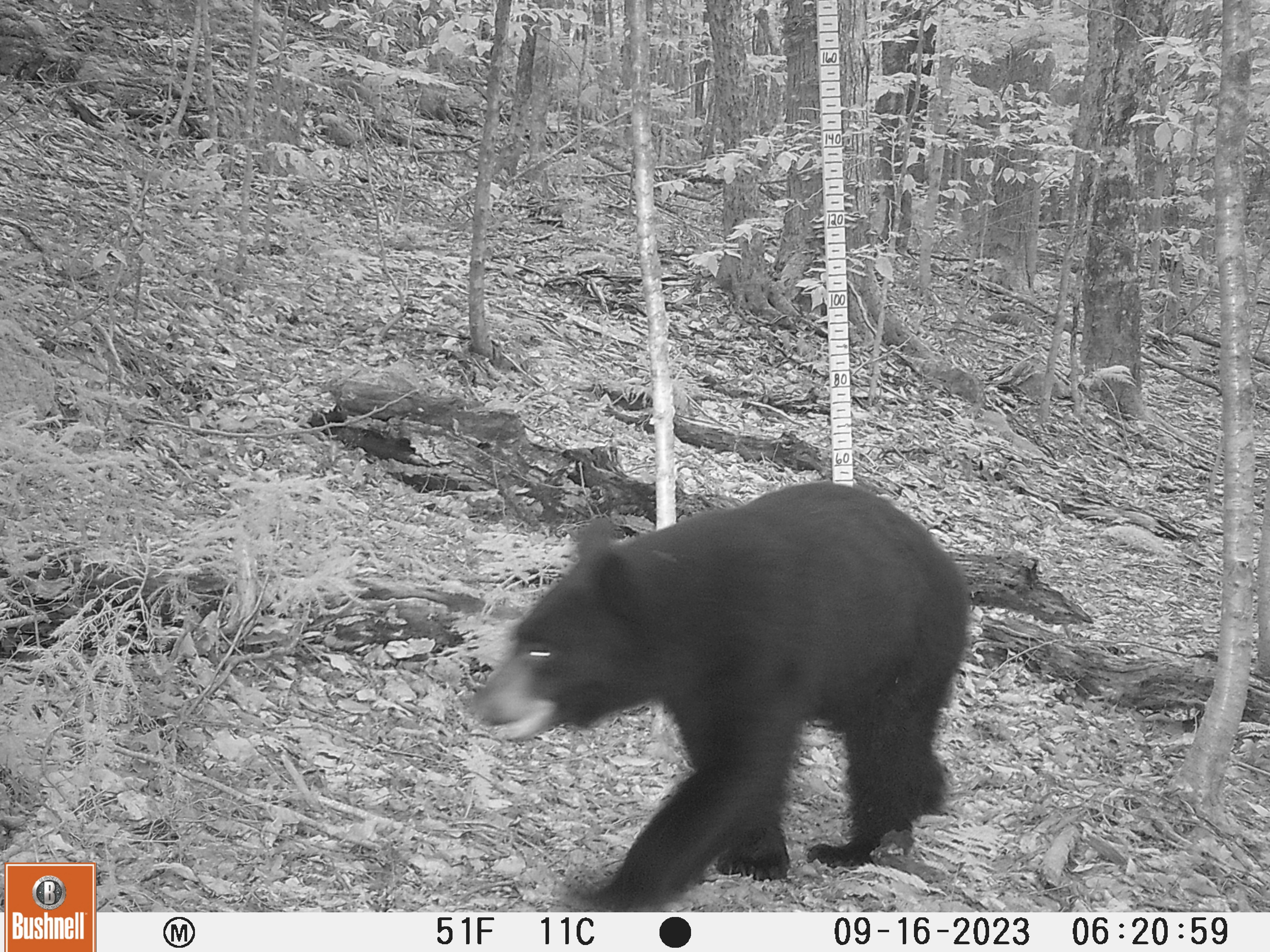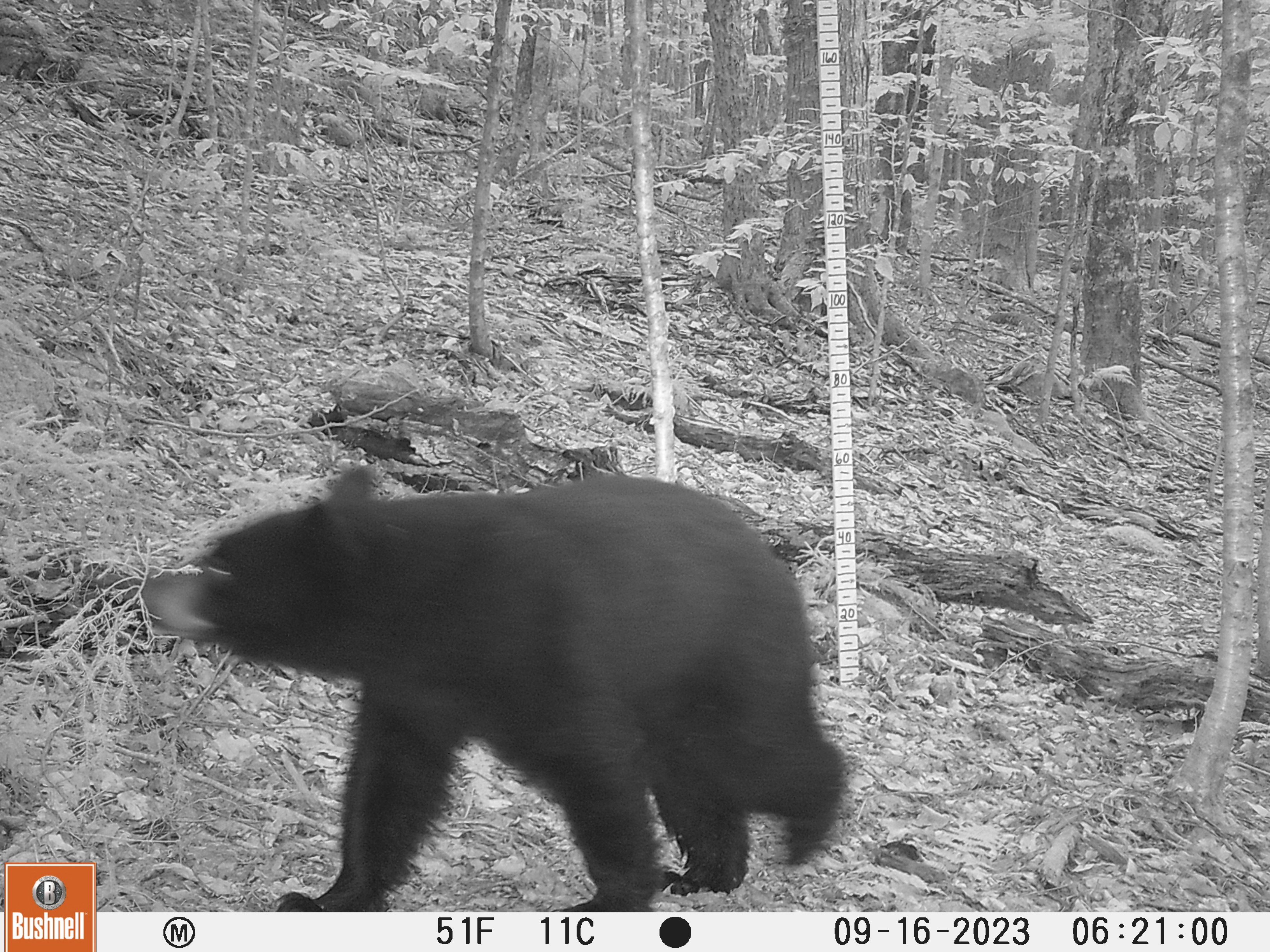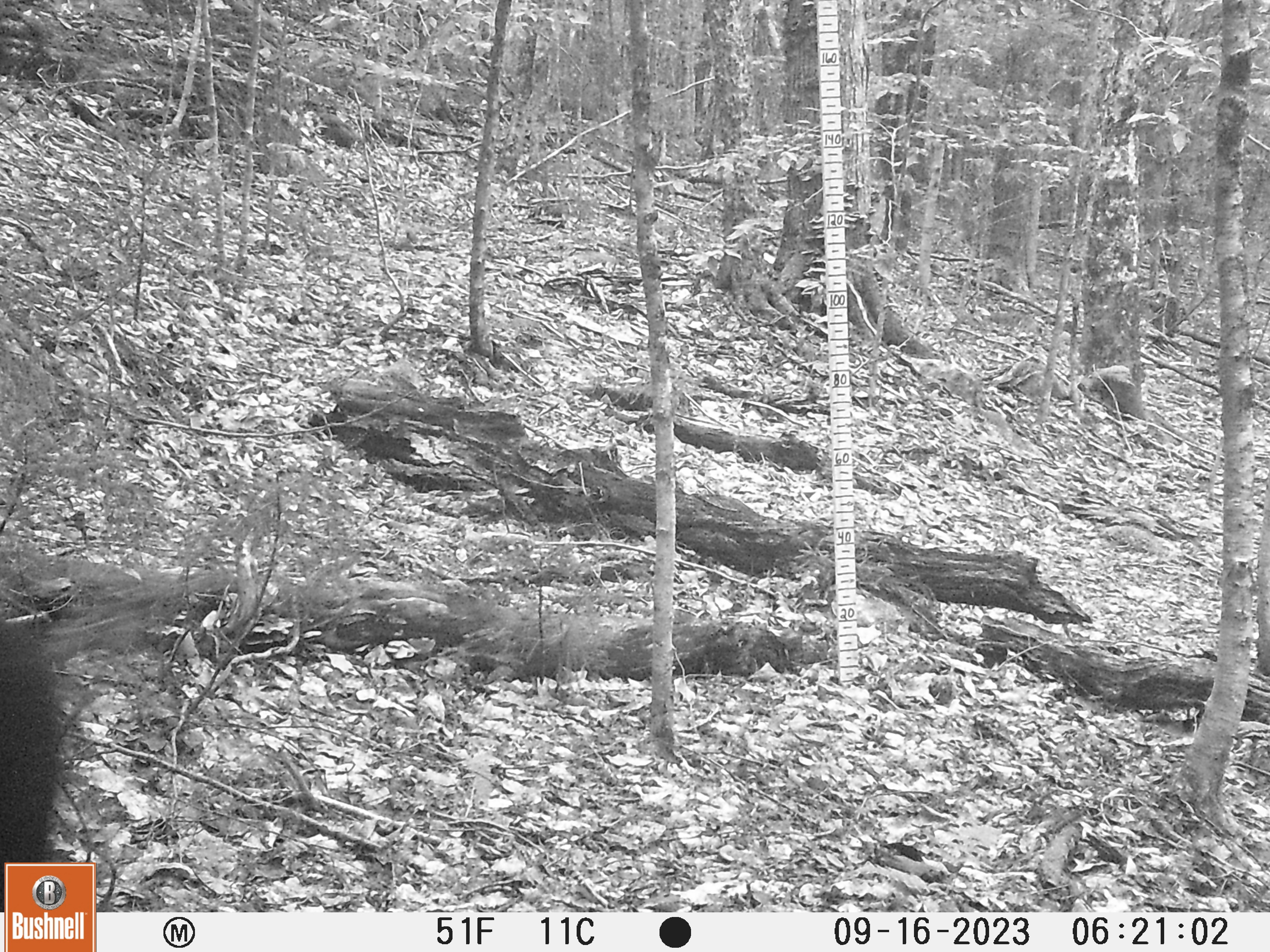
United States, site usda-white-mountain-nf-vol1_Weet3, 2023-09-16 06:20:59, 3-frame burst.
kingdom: Animalia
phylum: Chordata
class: Mammalia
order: Carnivora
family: Ursidae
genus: Ursus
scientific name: Ursus americanus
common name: black bear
Black bear (Ursus americanus).